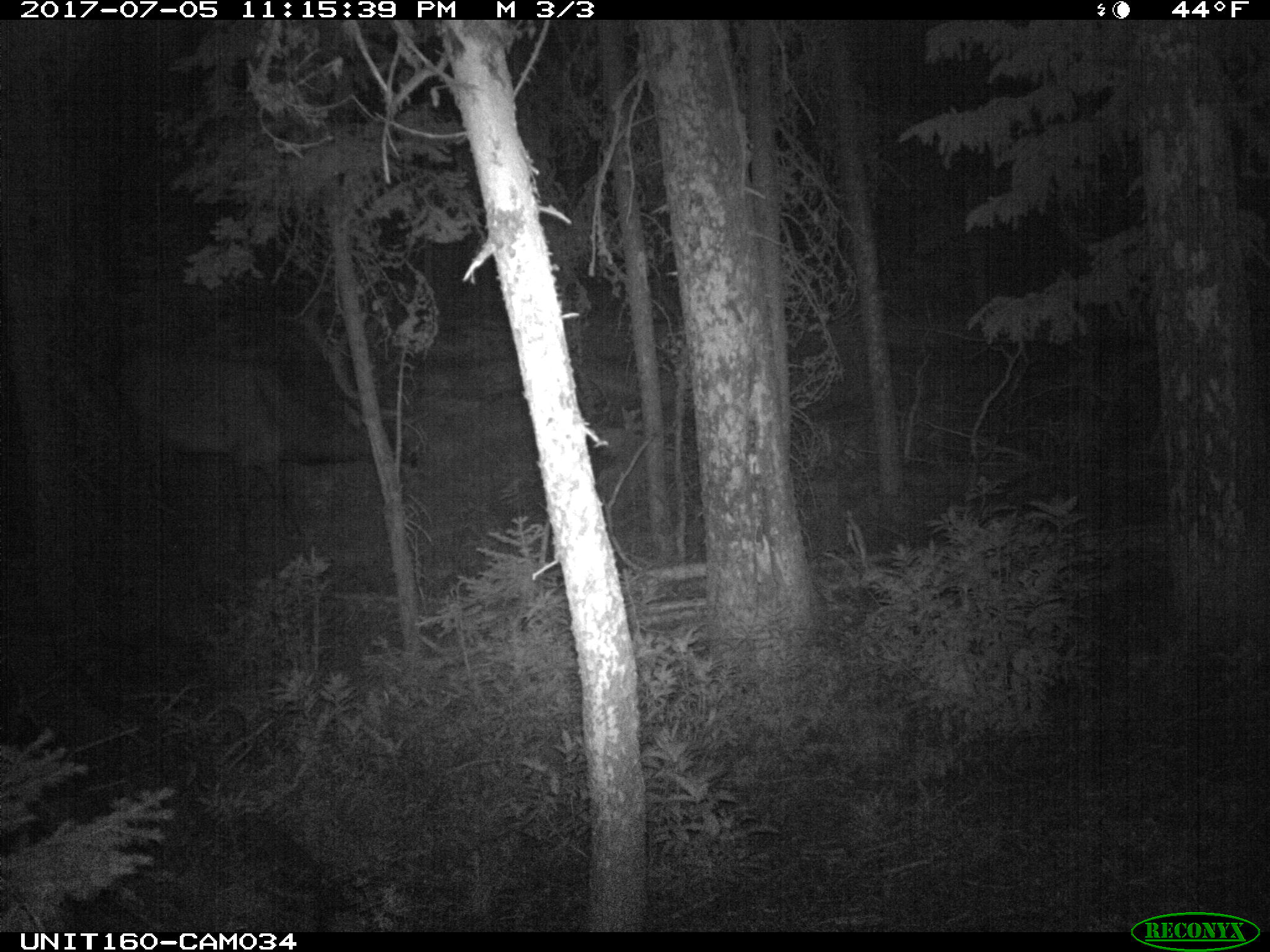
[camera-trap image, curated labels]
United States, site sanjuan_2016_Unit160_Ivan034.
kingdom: Animalia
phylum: Chordata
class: Mammalia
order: Artiodactyla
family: Cervidae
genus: Cervus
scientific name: Cervus elaphus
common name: red deer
Cervus elaphus (red deer).